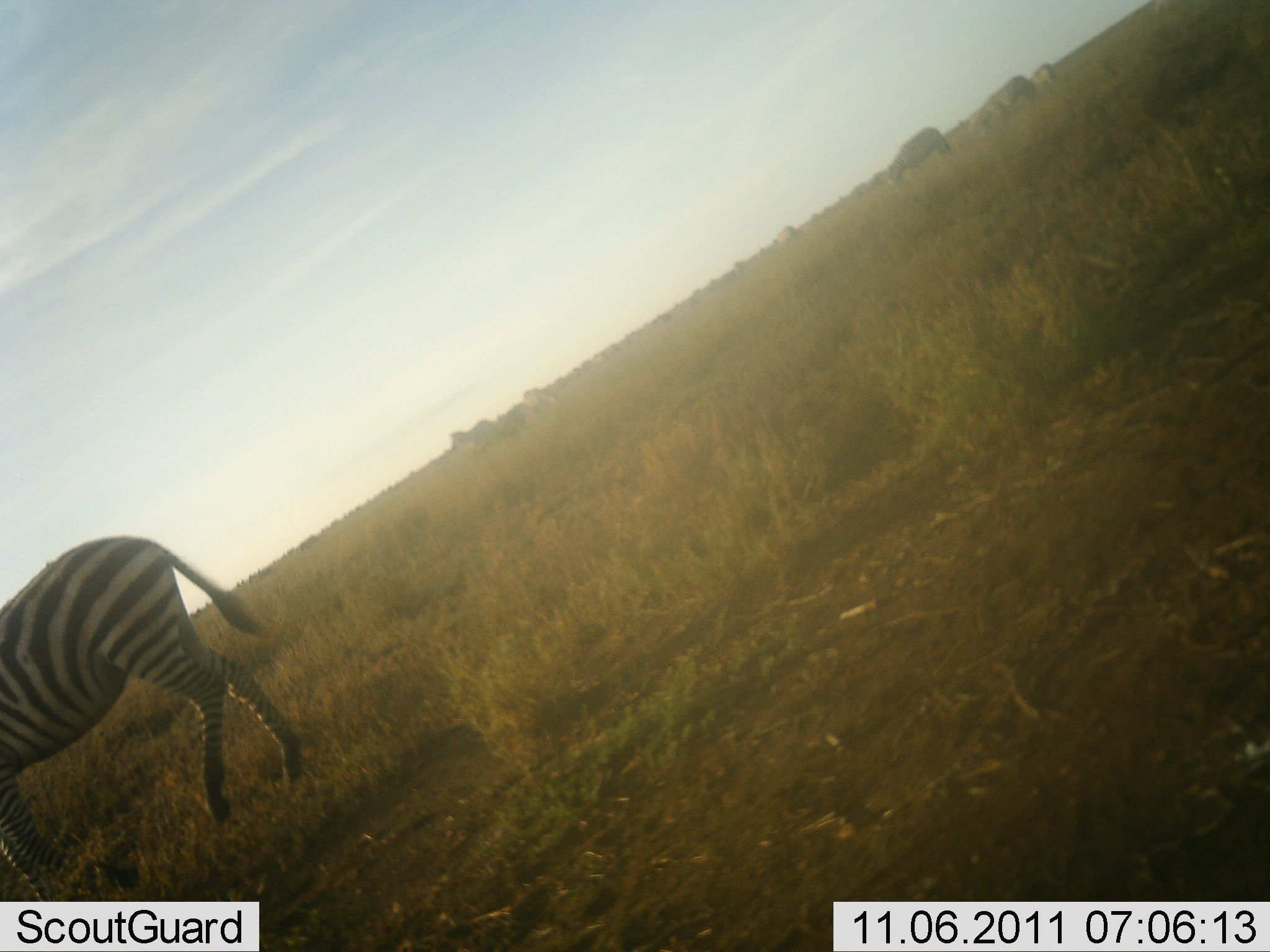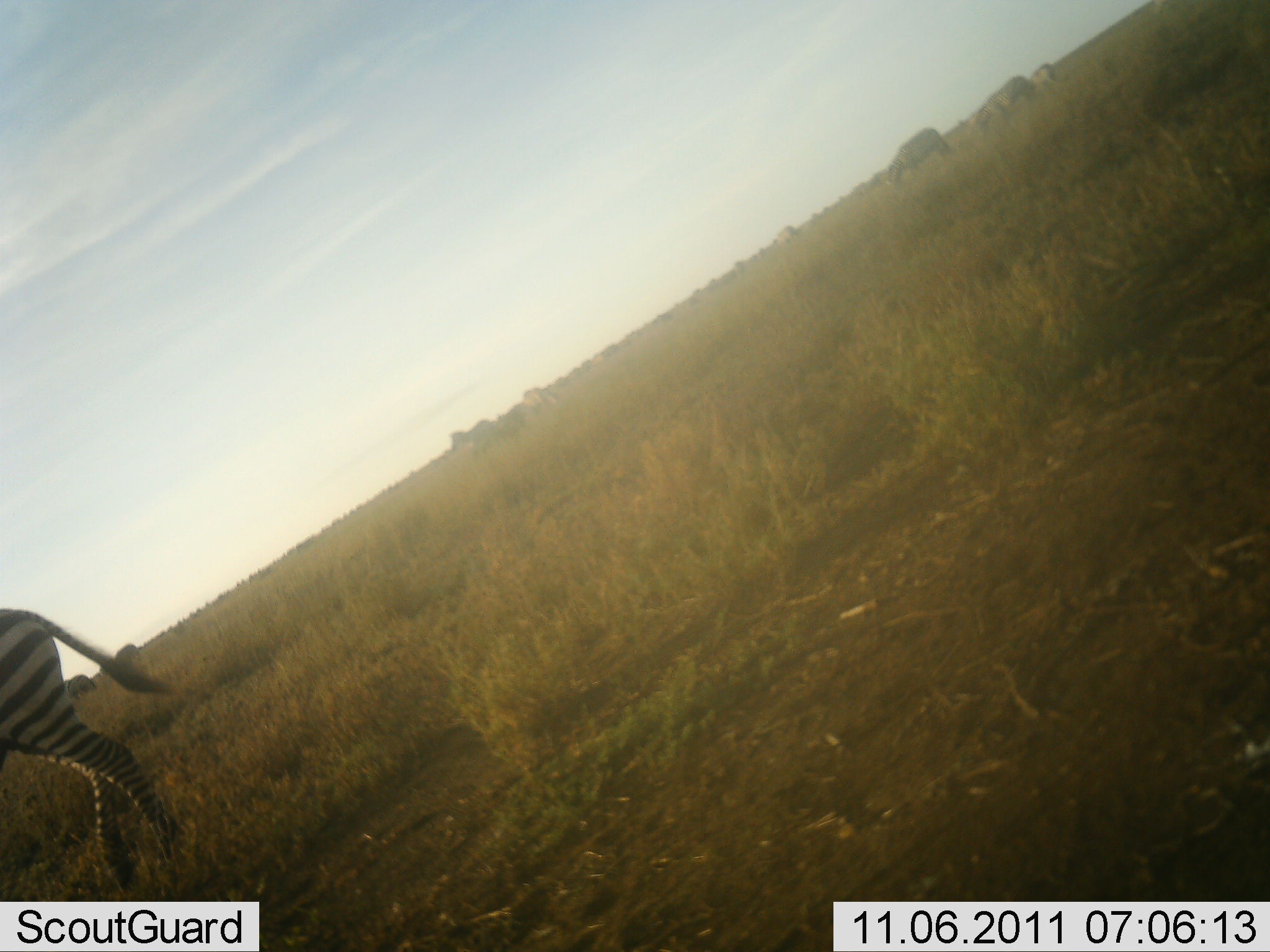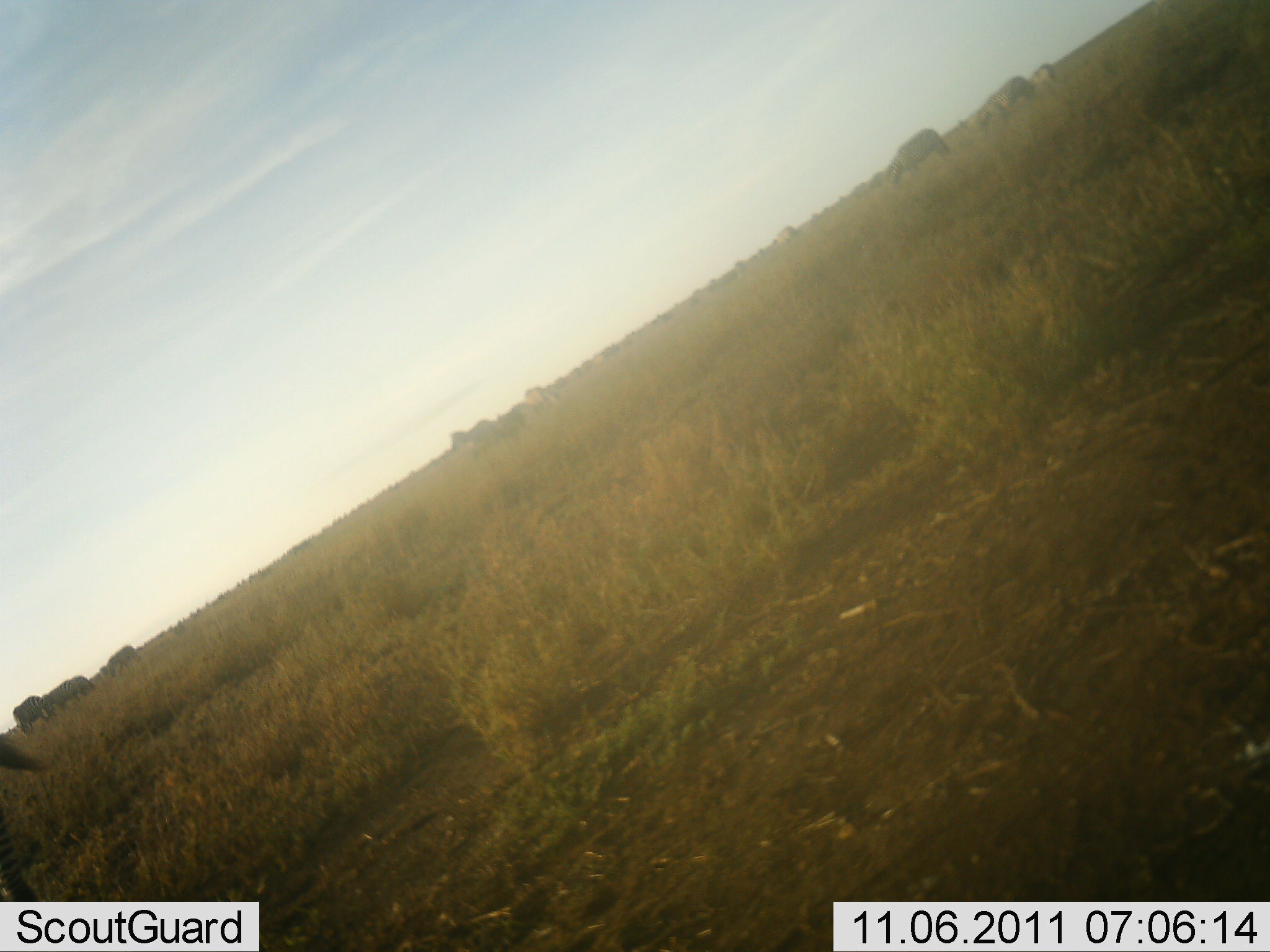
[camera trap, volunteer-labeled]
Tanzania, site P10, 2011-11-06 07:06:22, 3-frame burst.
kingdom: Animalia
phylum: Chordata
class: Mammalia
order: Perissodactyla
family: Equidae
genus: Equus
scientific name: Equus quagga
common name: plains zebra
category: zebra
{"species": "zebra (plains zebra) (Equus quagga)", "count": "1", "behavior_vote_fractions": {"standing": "12%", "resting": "0%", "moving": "94%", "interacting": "0%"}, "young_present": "0%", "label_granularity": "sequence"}